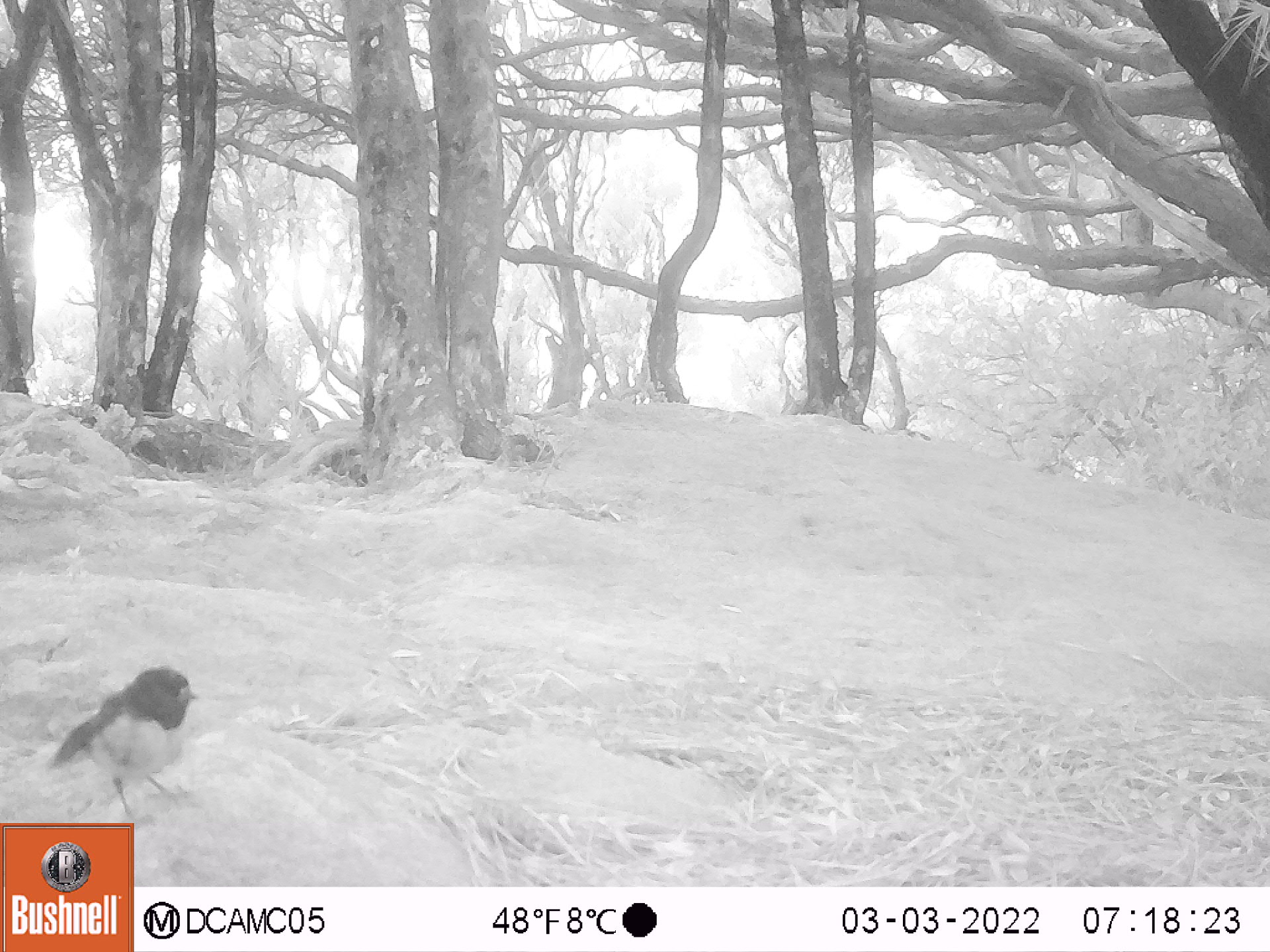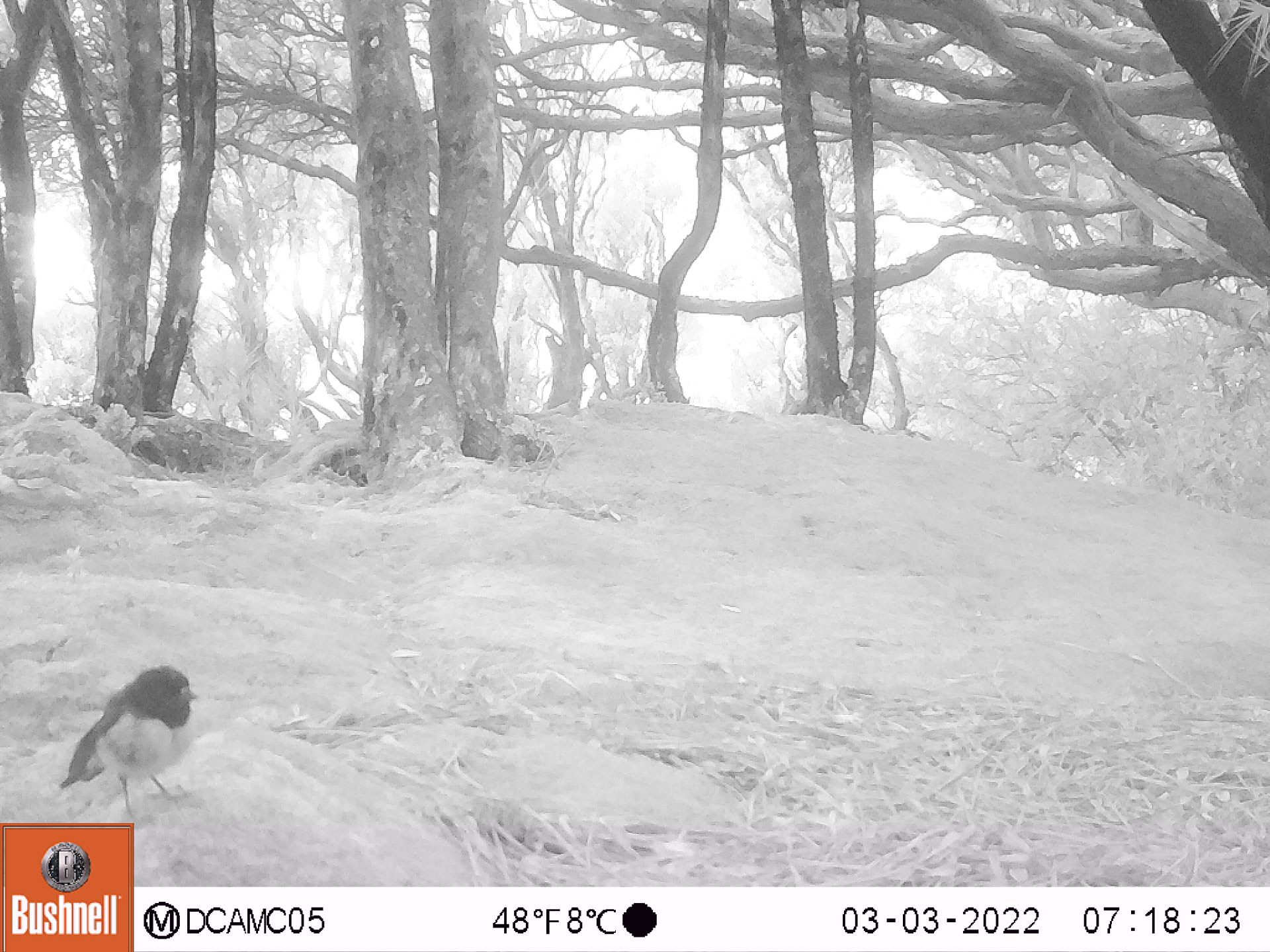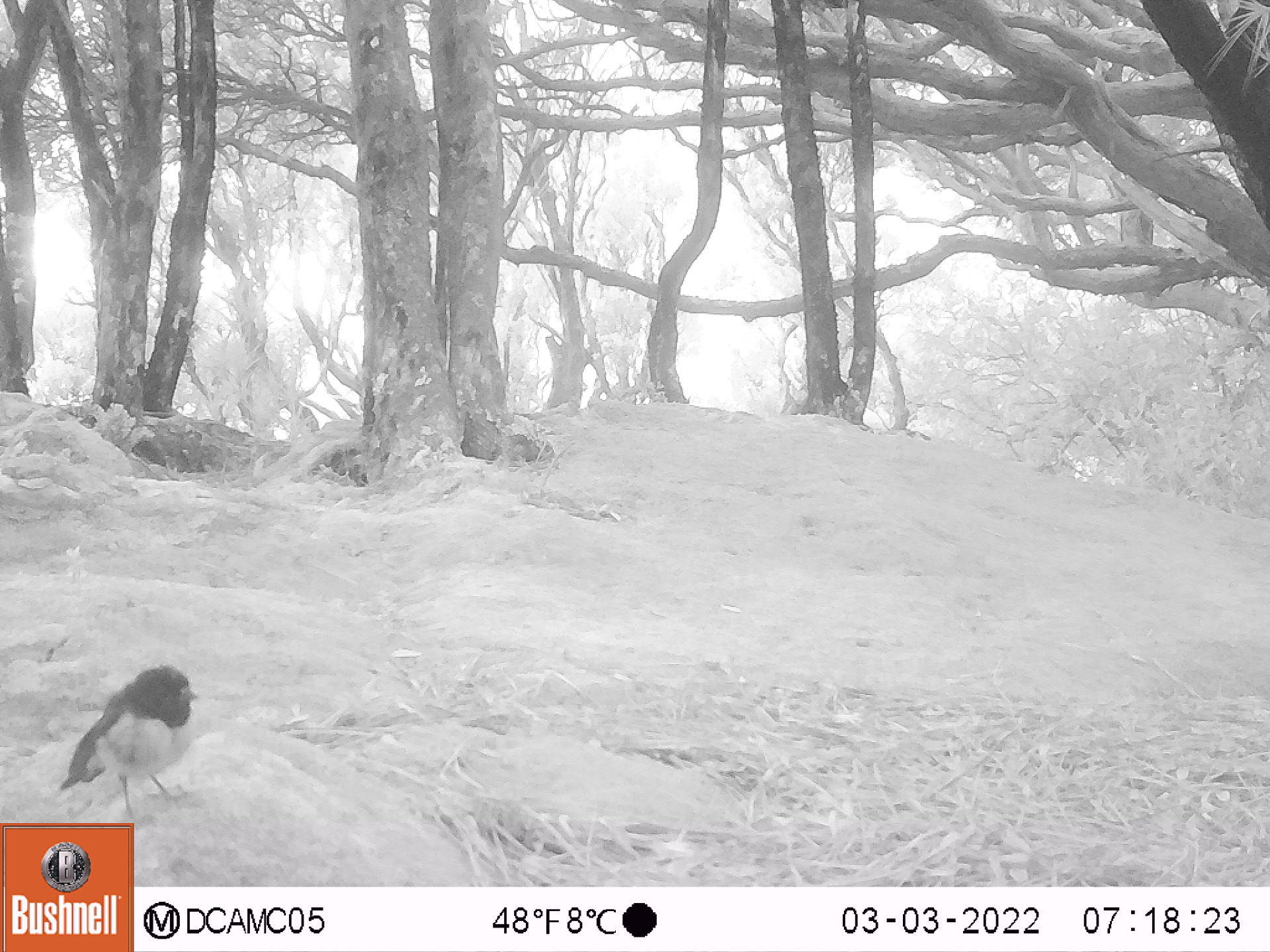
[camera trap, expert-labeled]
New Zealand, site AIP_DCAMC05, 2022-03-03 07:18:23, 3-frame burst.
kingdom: Animalia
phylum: Chordata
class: Aves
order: Passeriformes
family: Petroicidae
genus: Petroica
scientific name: Petroica macrocephala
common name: tomtit